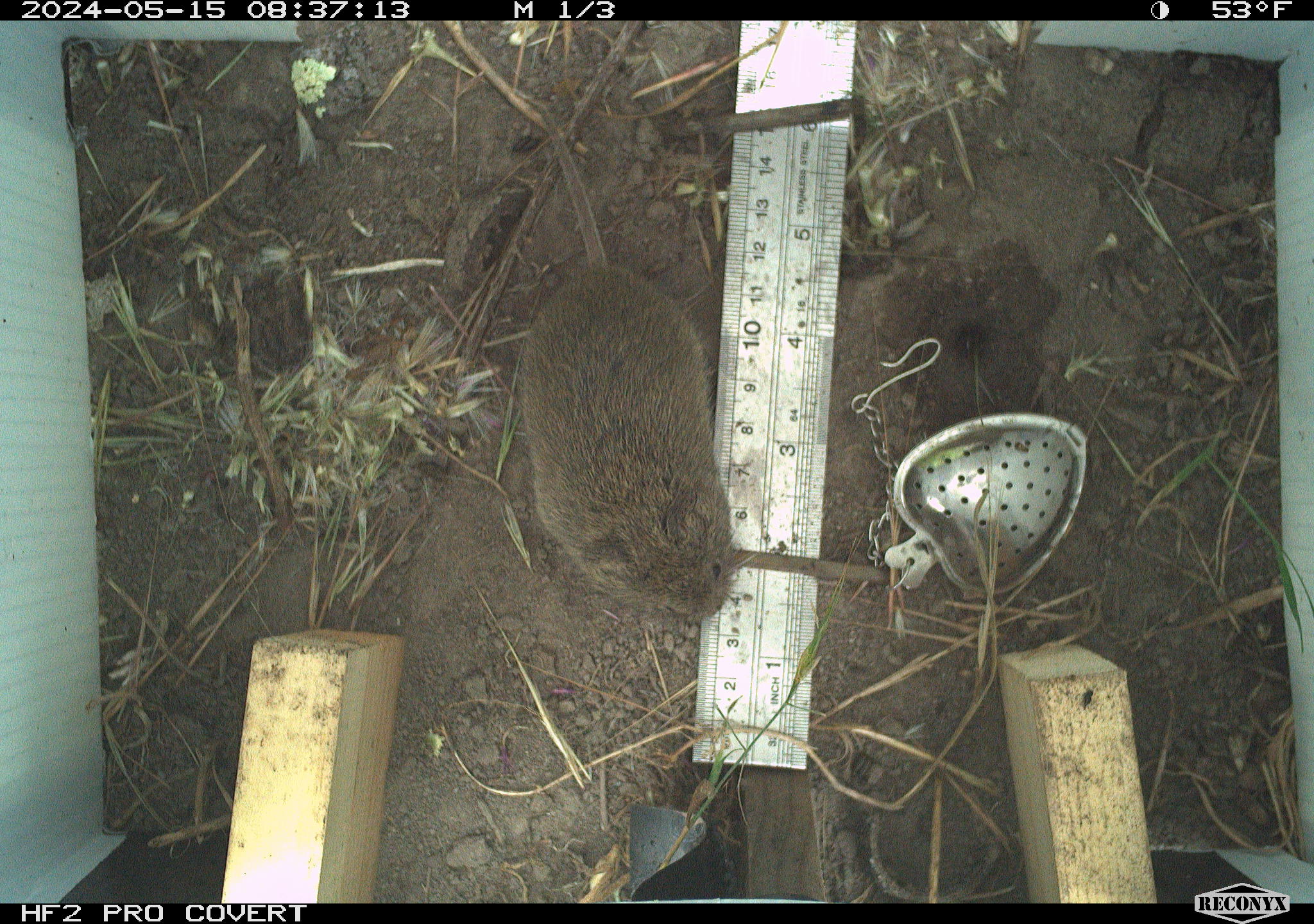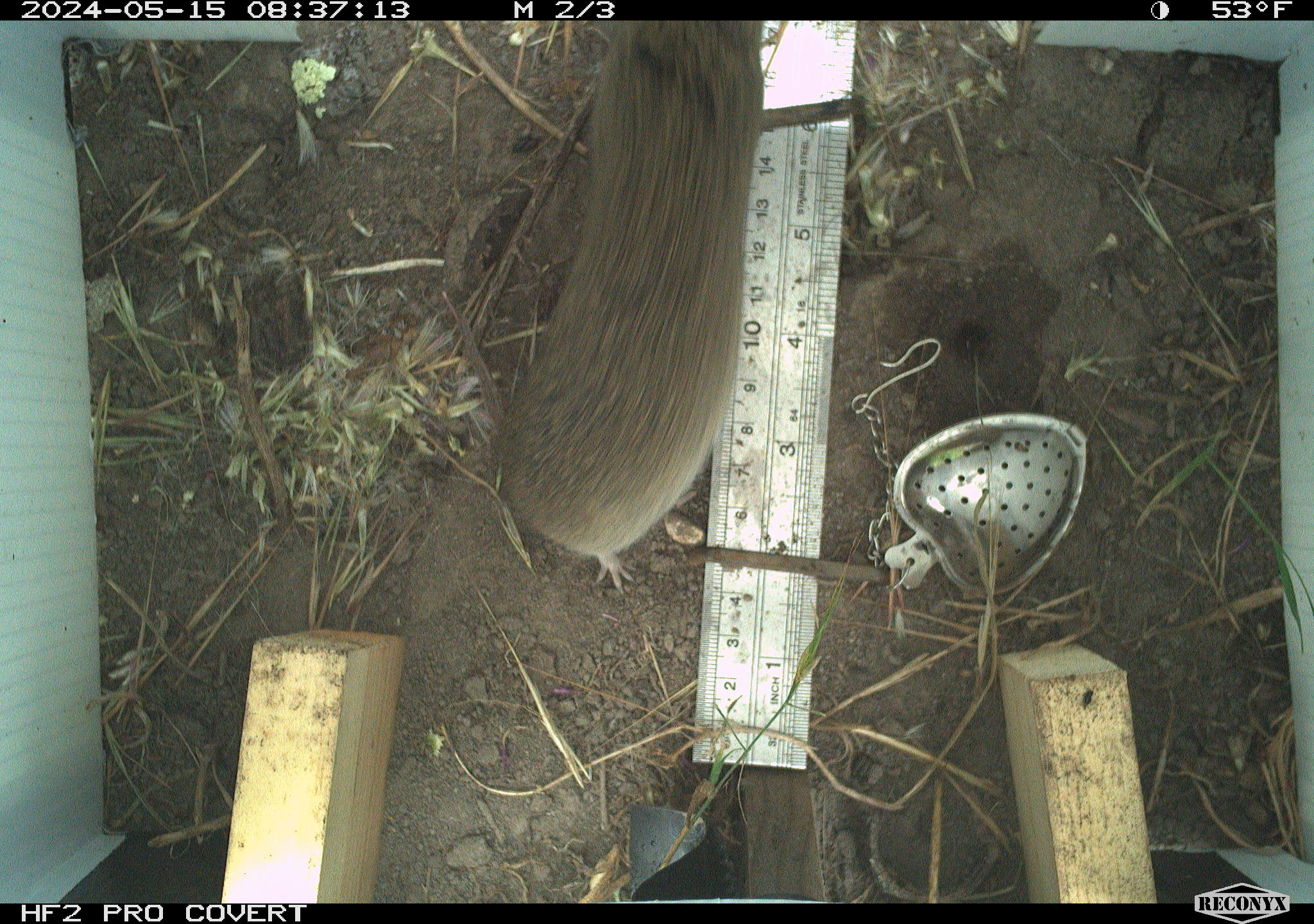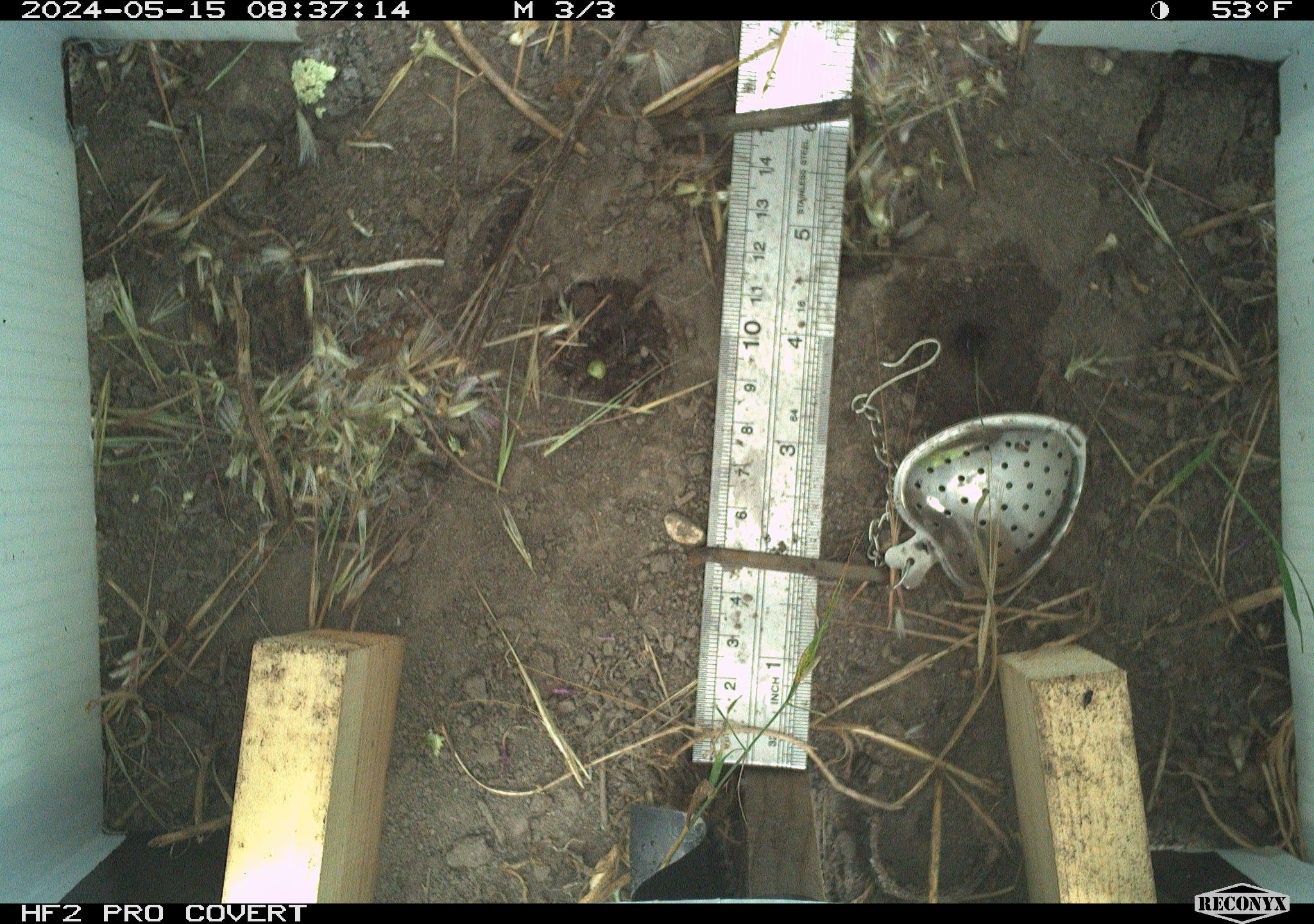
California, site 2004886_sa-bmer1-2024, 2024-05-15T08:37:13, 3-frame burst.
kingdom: Animalia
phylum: Chordata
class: Mammalia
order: Rodentia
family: Cricetidae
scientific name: Arvicolinae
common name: voles, lemmings, and muskrats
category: arvicolinae subfamily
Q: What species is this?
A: Arvicolinae subfamily (voles, lemmings, and muskrats) (Arvicolinae).